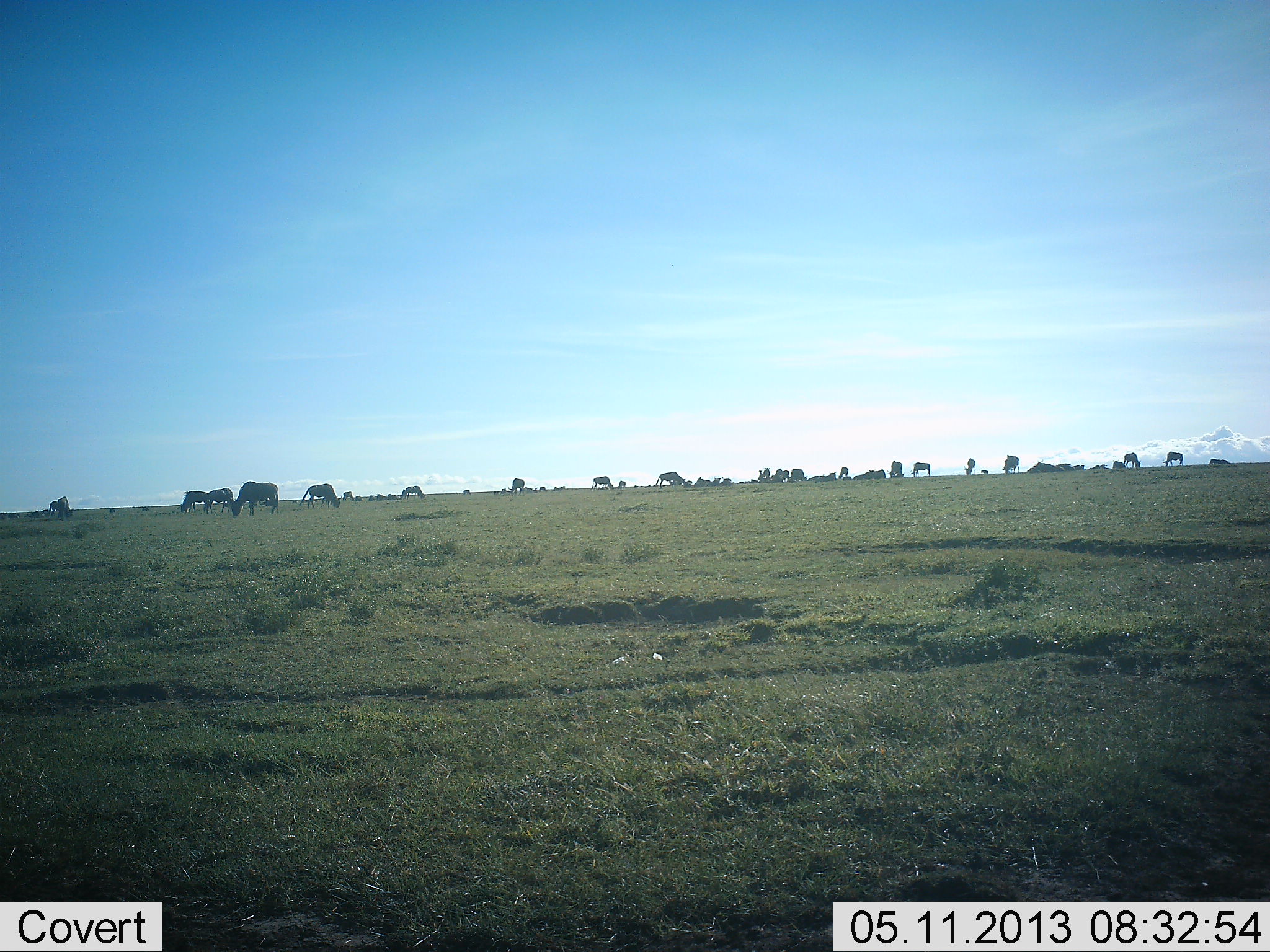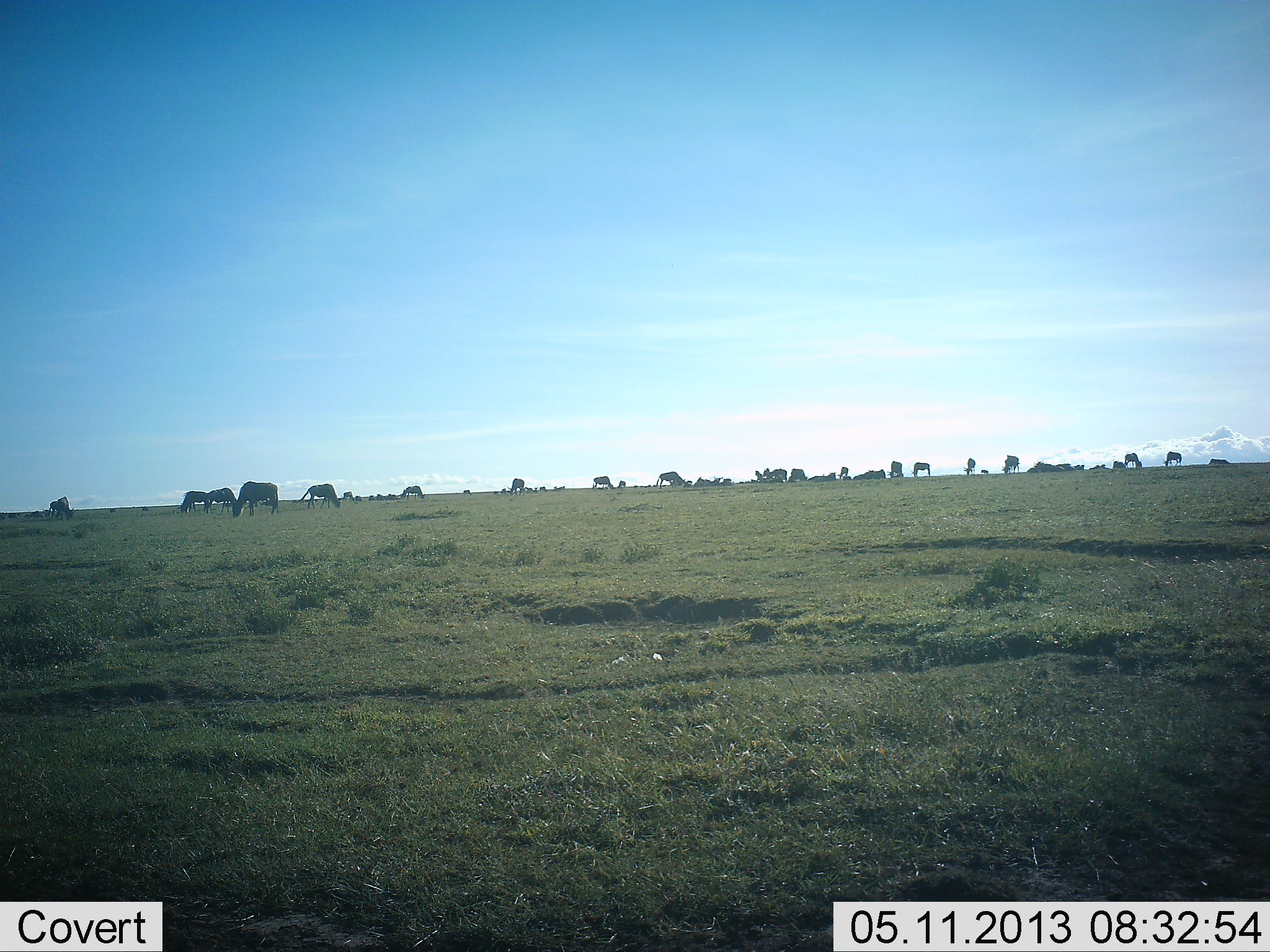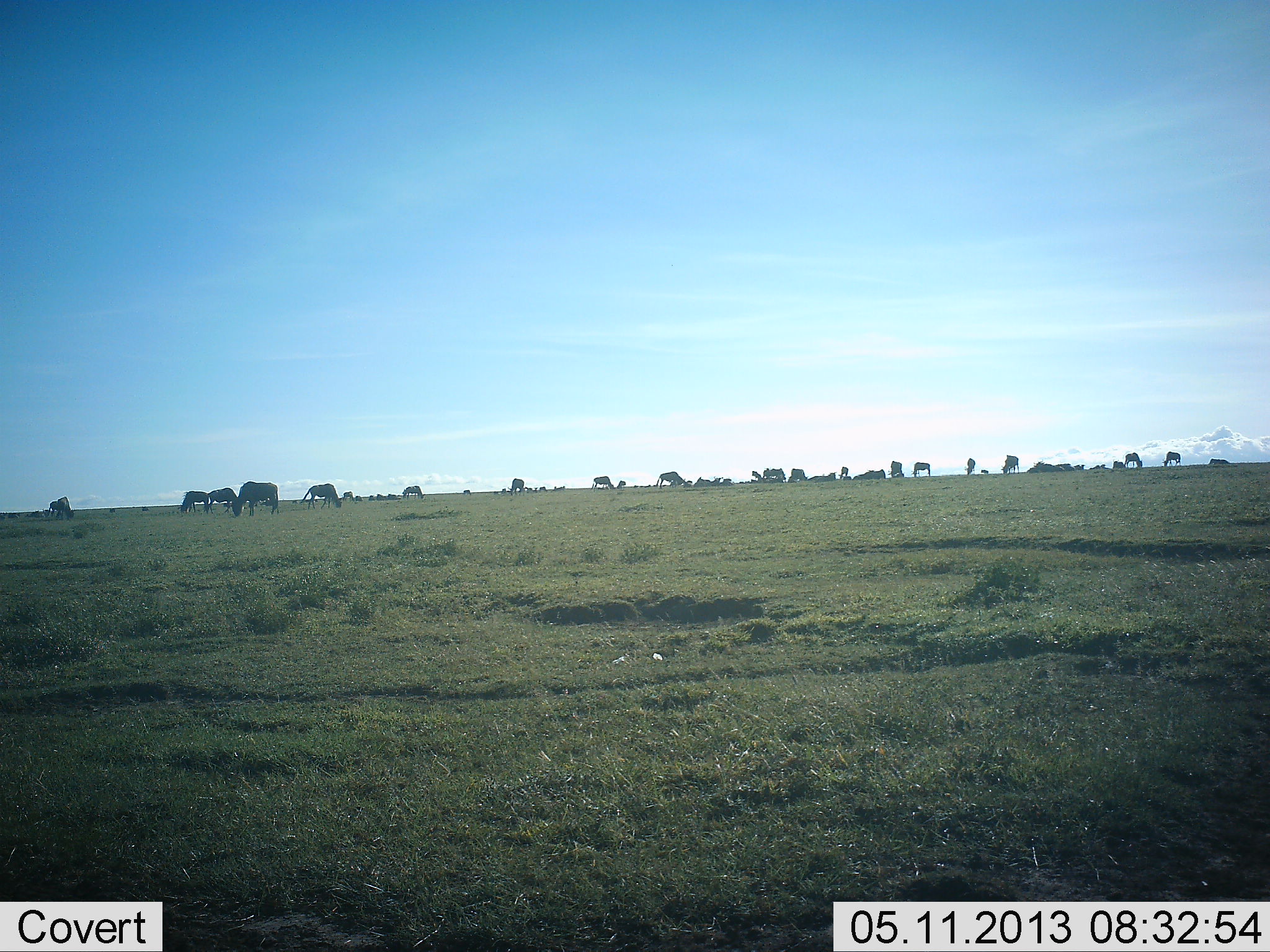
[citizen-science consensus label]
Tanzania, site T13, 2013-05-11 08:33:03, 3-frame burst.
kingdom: Animalia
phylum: Chordata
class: Mammalia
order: Artiodactyla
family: Bovidae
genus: Connochaetes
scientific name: Connochaetes taurinus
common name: blue wildebeest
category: wildebeest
Wildebeest (blue wildebeest) (Connochaetes taurinus), count 11-50. Behavior (volunteer vote fractions): standing 44%, resting 0%, moving 19%, interacting 0%. Young present (vote fraction): 0%. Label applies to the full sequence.